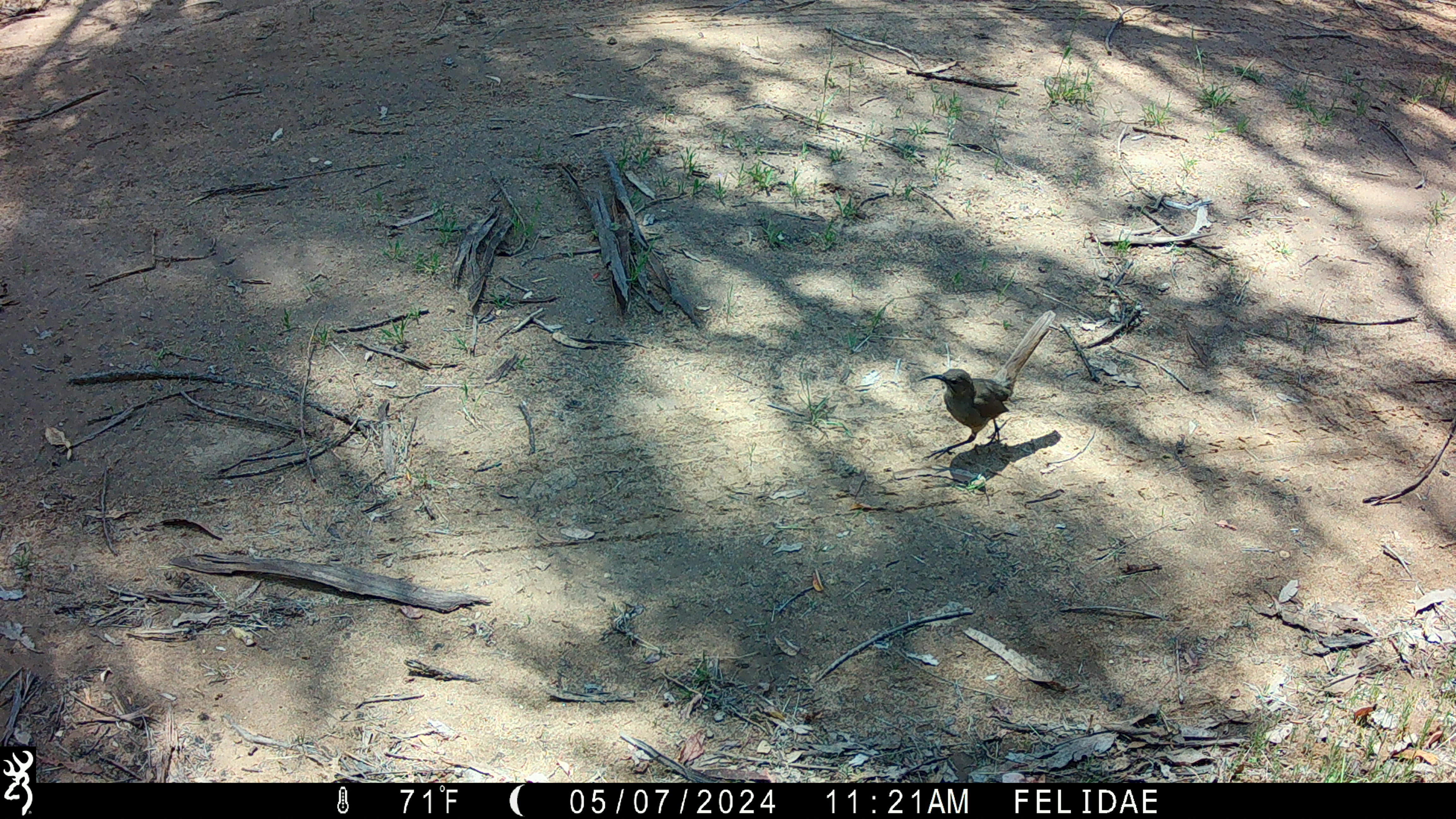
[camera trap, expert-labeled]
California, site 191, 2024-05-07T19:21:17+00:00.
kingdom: Animalia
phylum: Chordata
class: Aves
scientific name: Aves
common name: bird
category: unknown bird